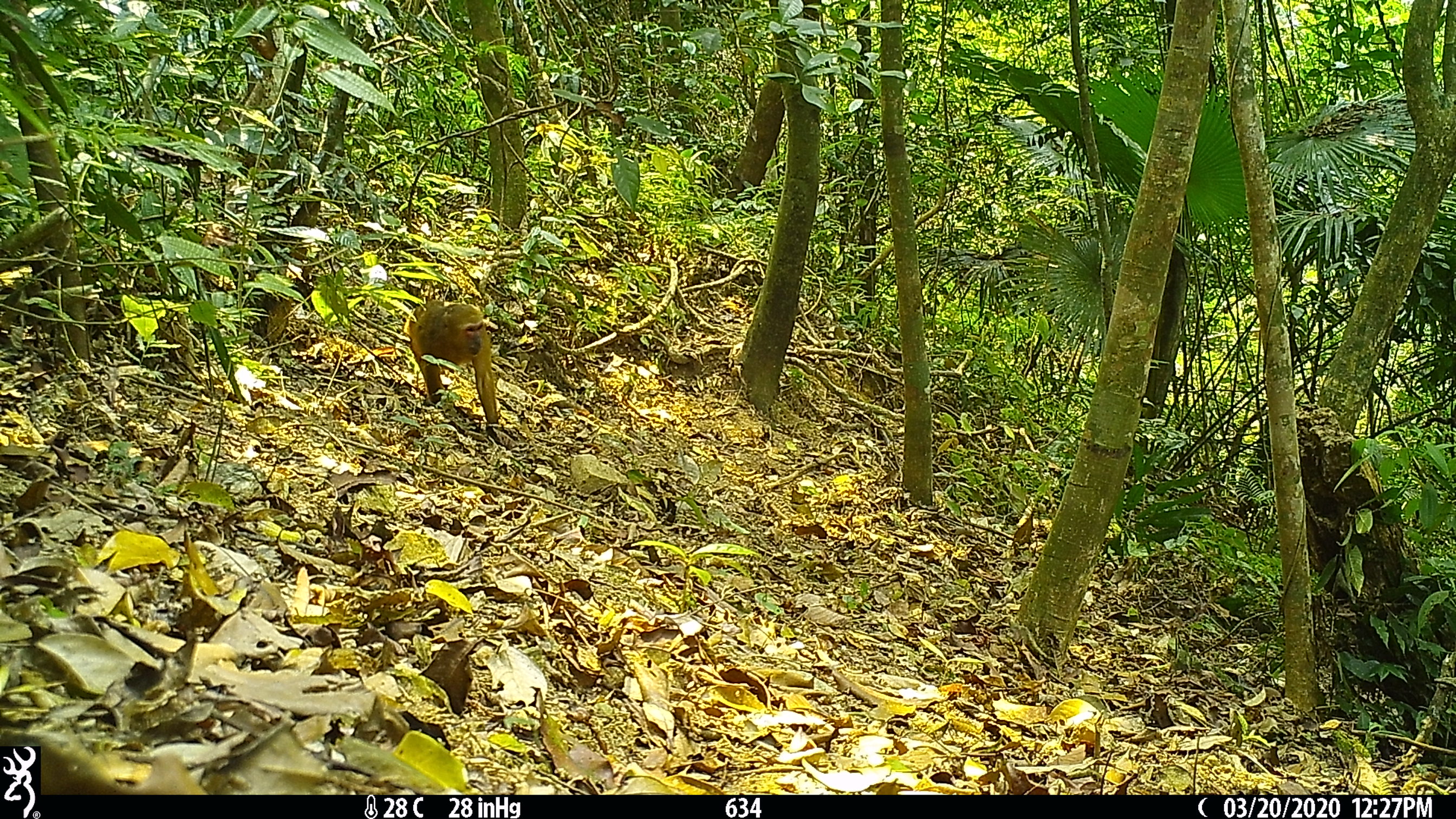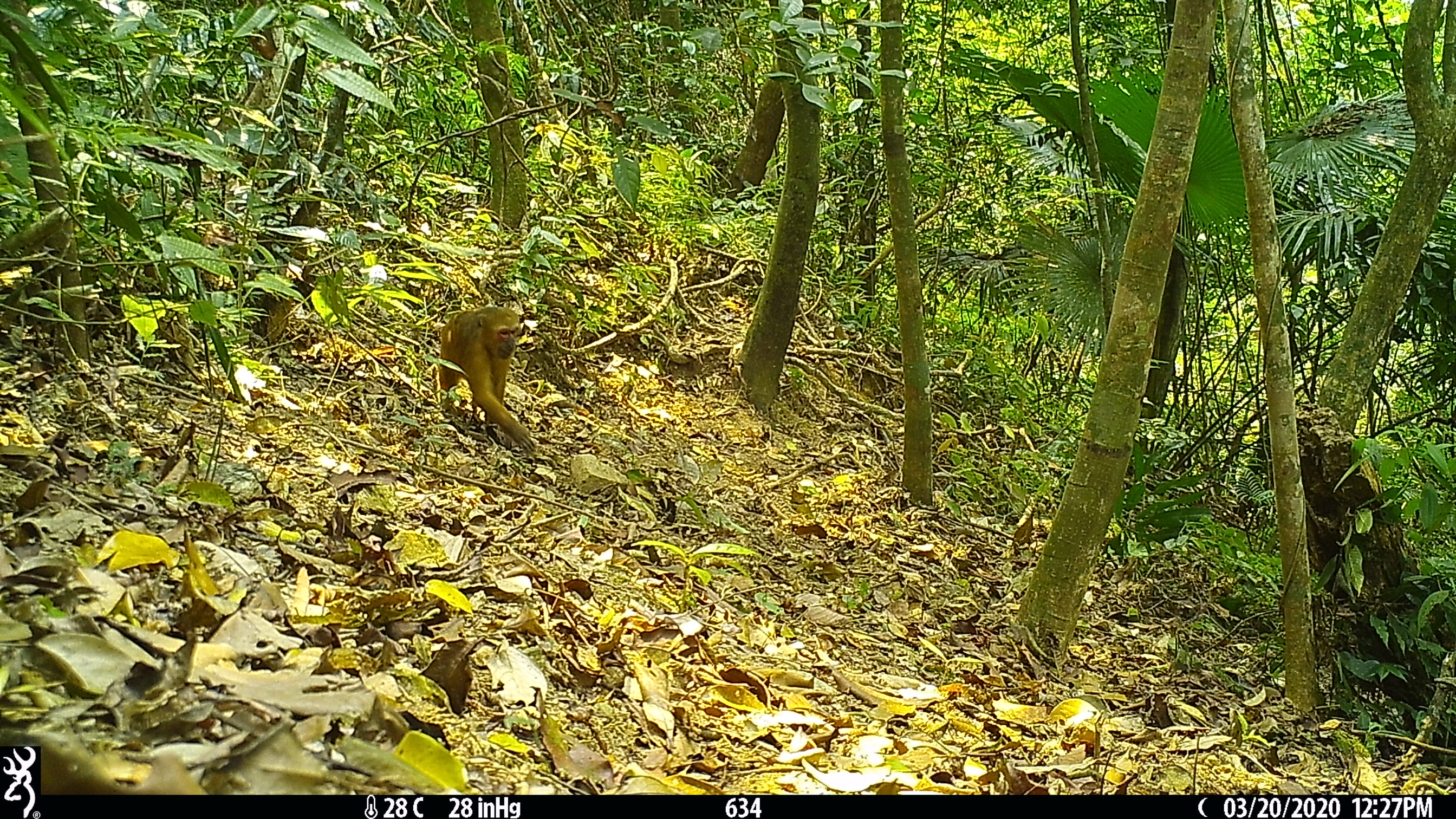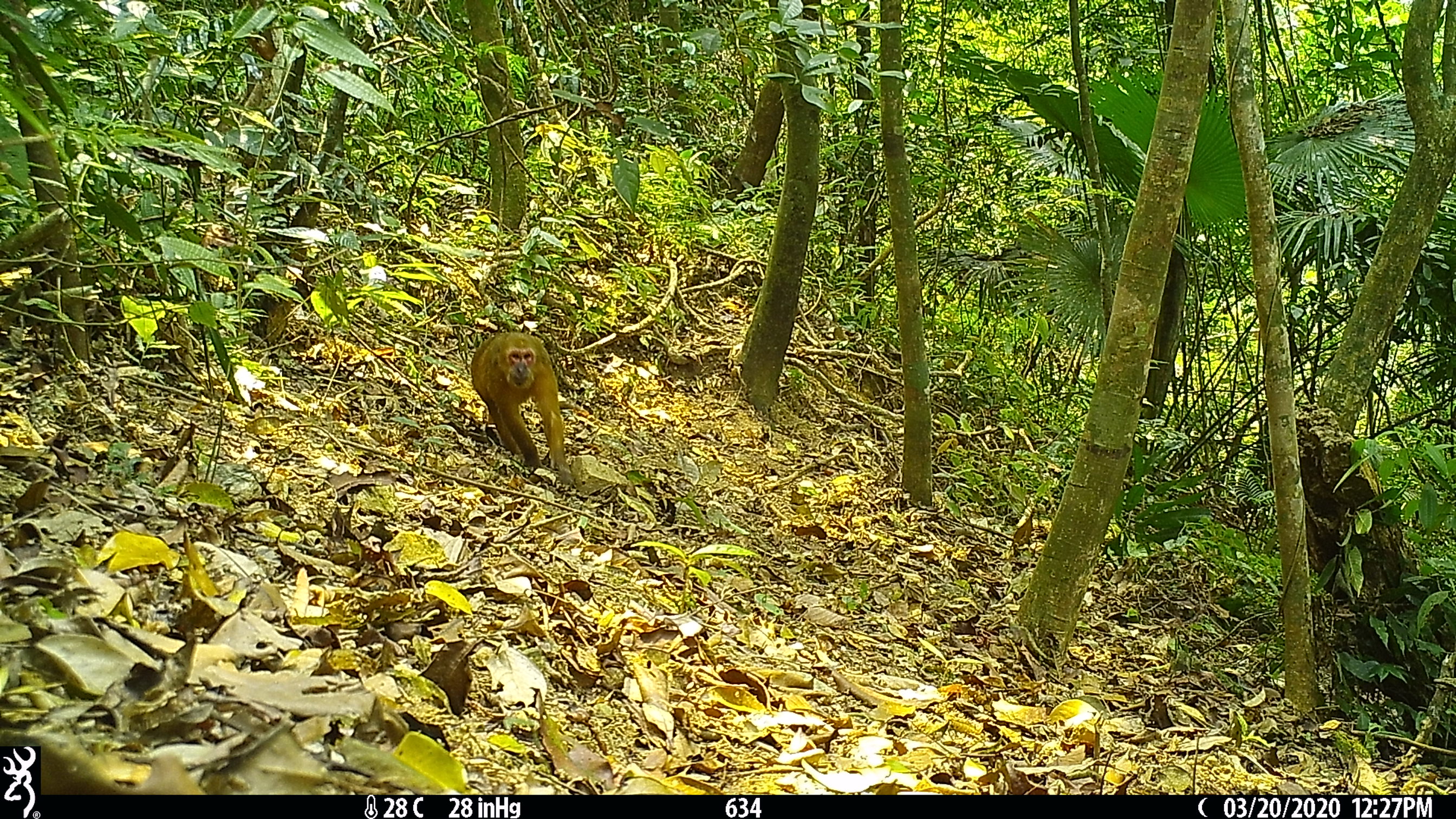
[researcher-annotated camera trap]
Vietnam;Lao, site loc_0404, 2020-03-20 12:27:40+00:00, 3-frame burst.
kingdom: Animalia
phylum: Chordata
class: Mammalia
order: Primates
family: Cercopithecidae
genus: Macaca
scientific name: Macaca arctoides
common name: stump-tailed macaque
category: stump tailed macaque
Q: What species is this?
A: Stump tailed macaque (stump-tailed macaque) (Macaca arctoides).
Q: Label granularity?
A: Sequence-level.